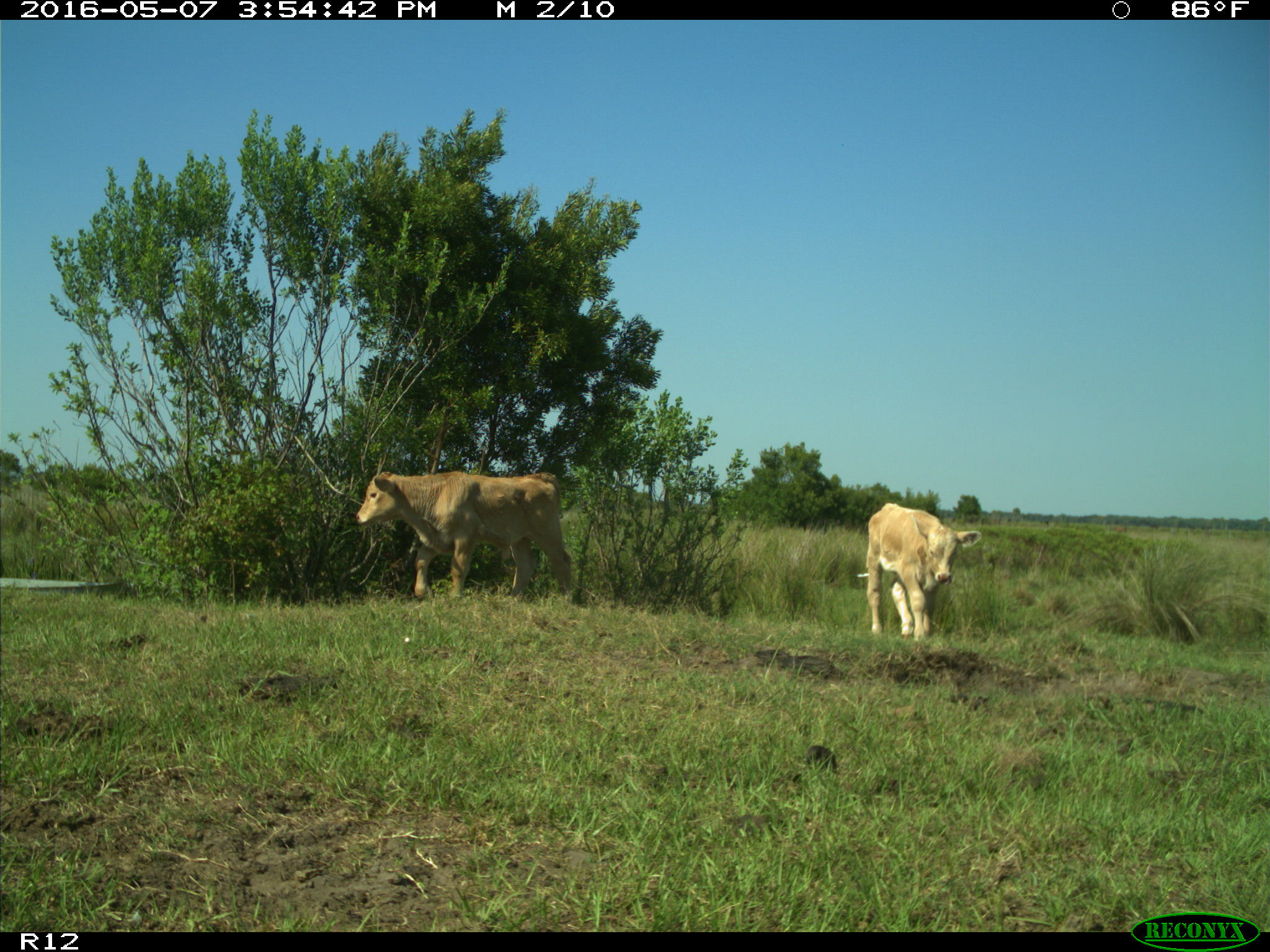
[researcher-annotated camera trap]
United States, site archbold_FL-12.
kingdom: Animalia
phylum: Chordata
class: Mammalia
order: Artiodactyla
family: Bovidae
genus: Bos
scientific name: Bos taurus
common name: domestic cow